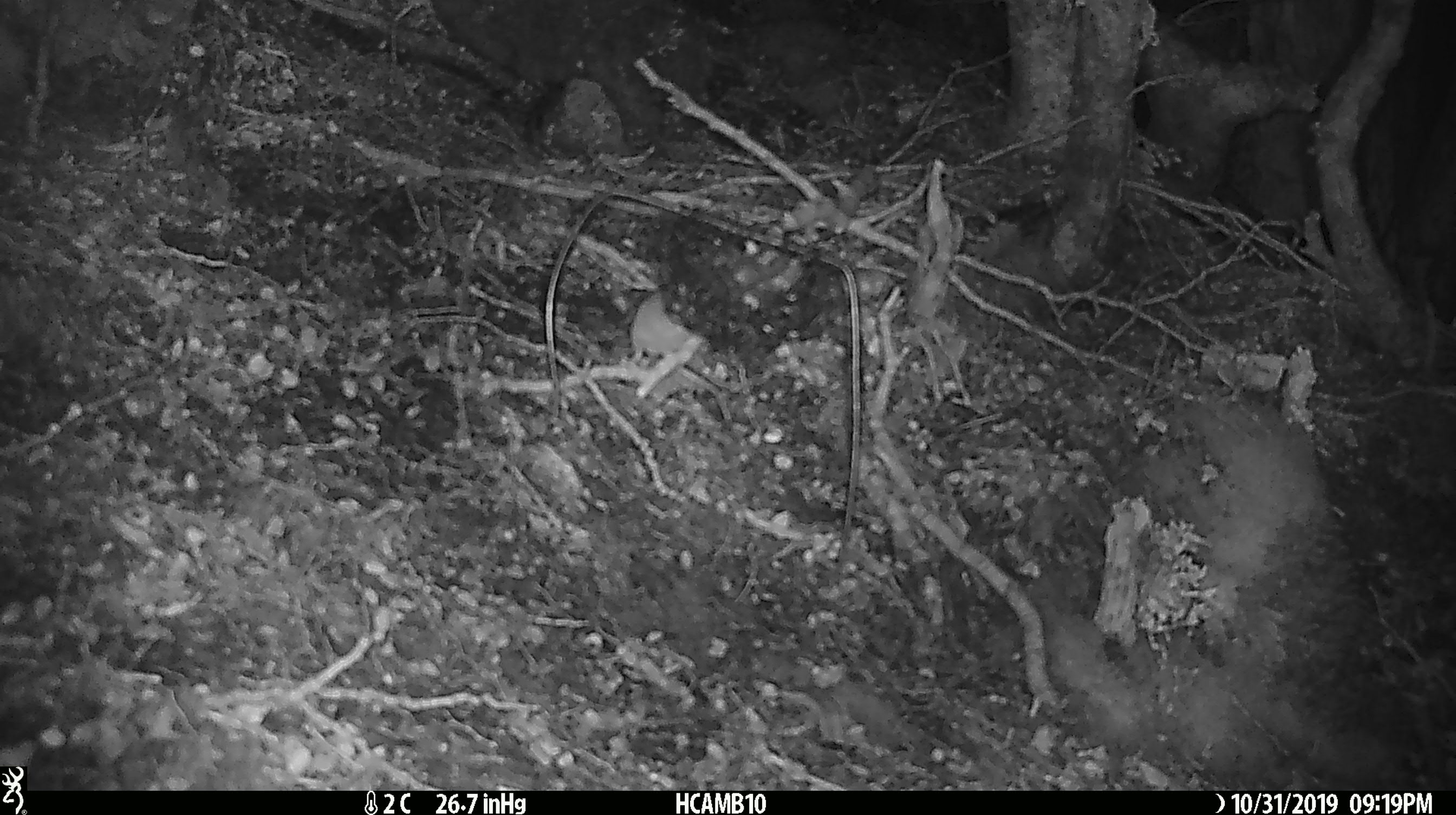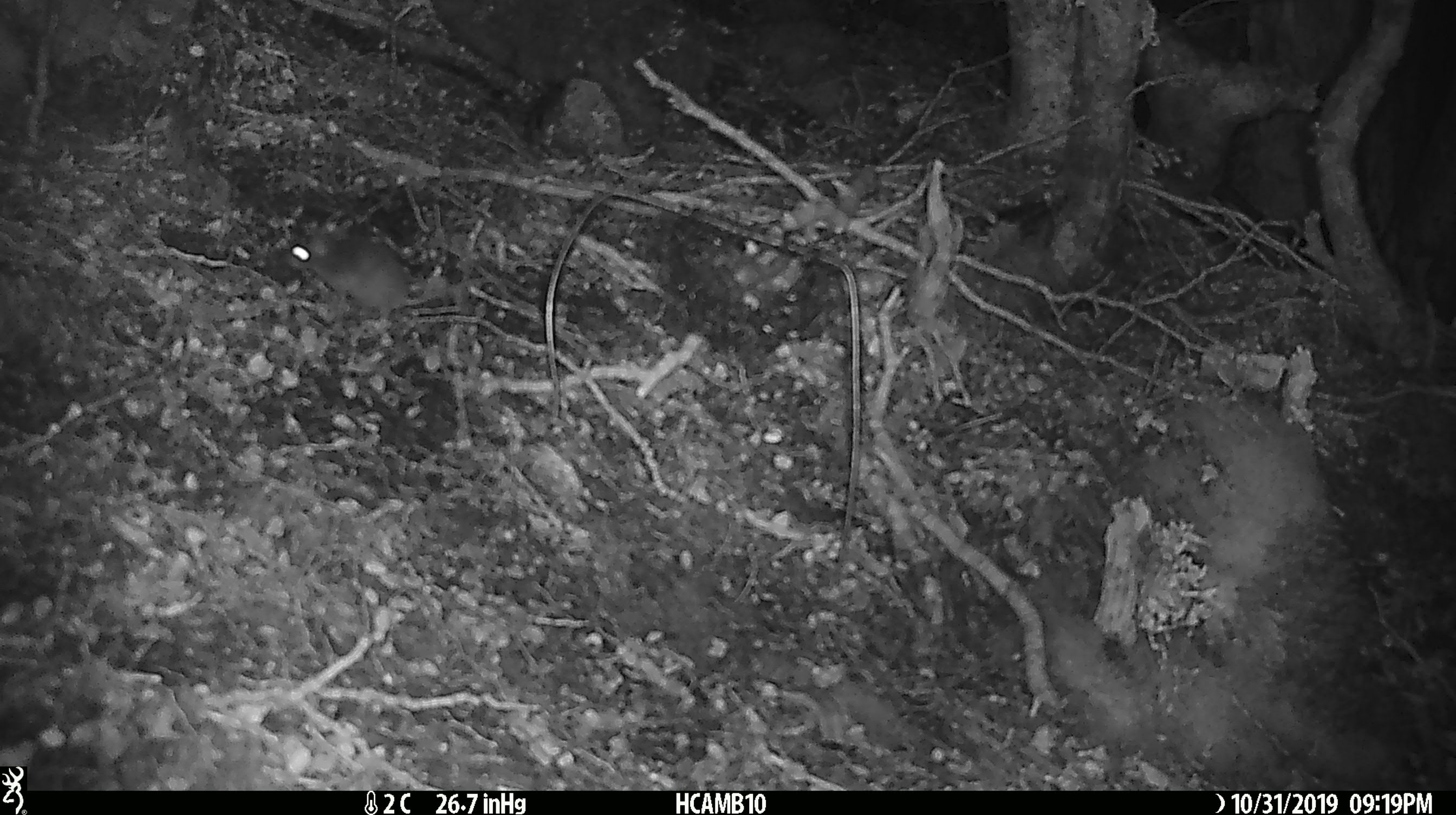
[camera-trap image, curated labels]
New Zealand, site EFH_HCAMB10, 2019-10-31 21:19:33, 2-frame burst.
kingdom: Animalia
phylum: Chordata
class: Mammalia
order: Rodentia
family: Muridae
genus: Mus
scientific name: Mus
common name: mouse